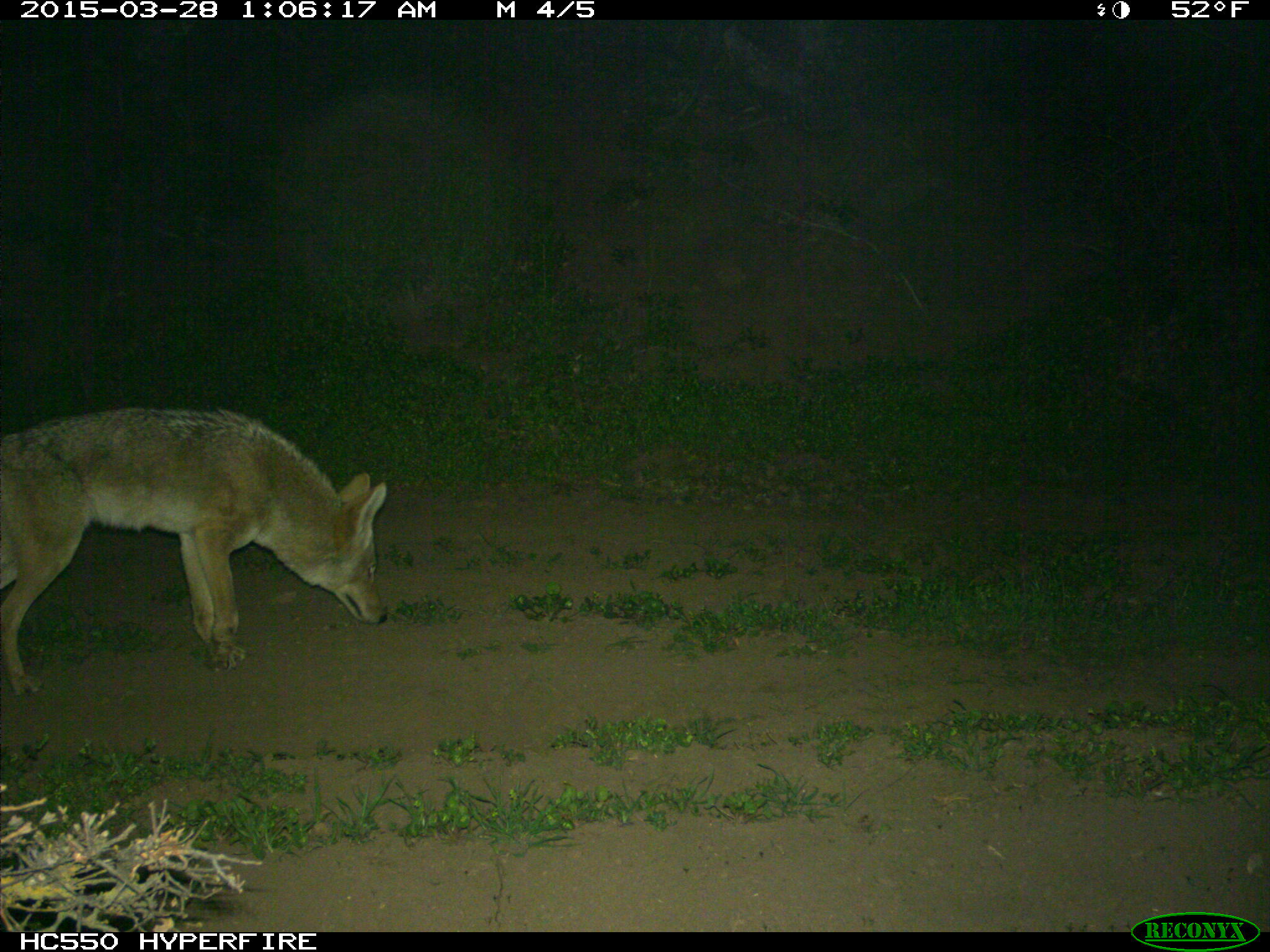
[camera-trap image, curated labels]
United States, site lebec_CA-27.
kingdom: Animalia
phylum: Chordata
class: Mammalia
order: Carnivora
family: Canidae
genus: Canis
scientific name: Canis latrans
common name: coyote